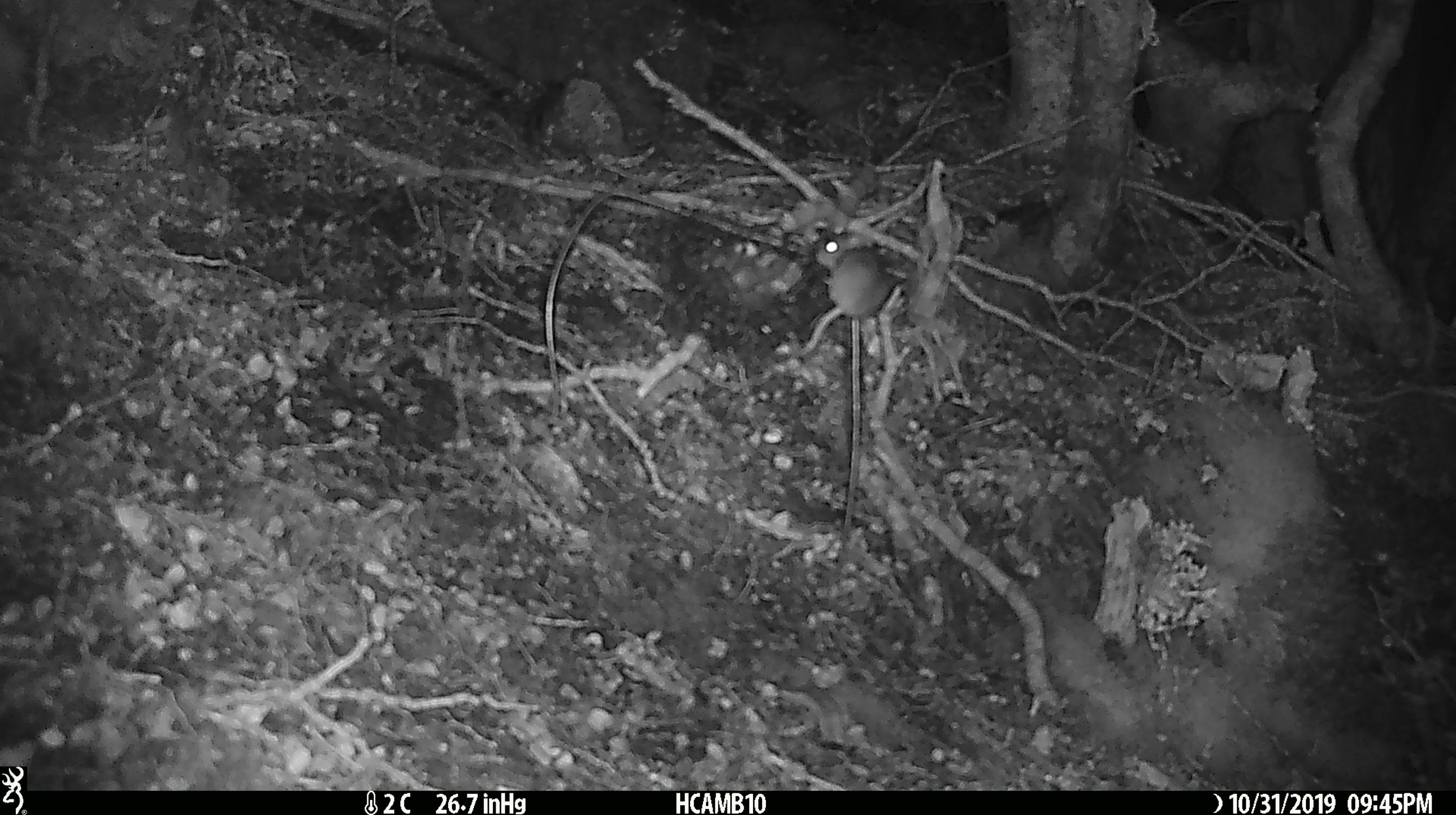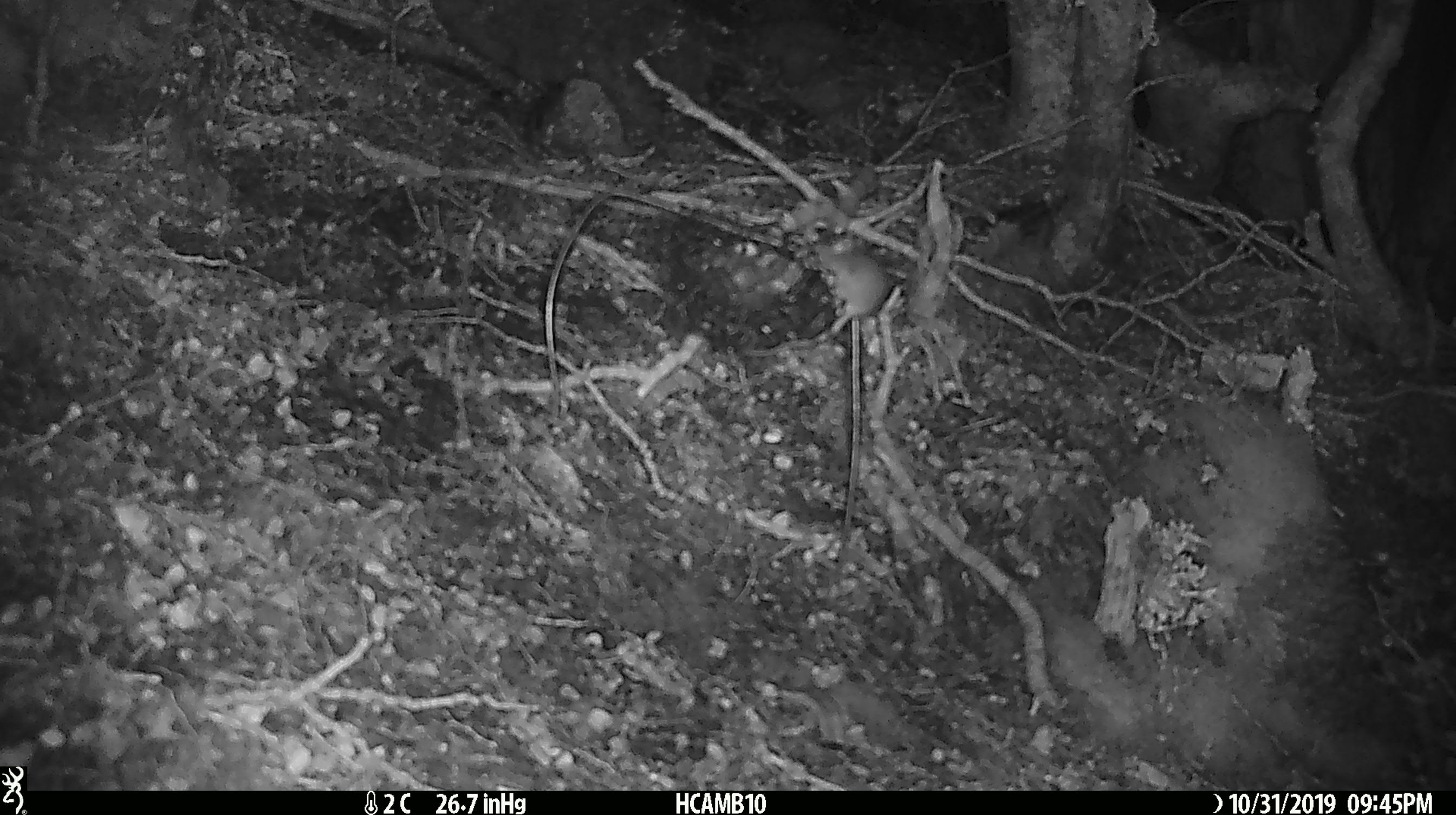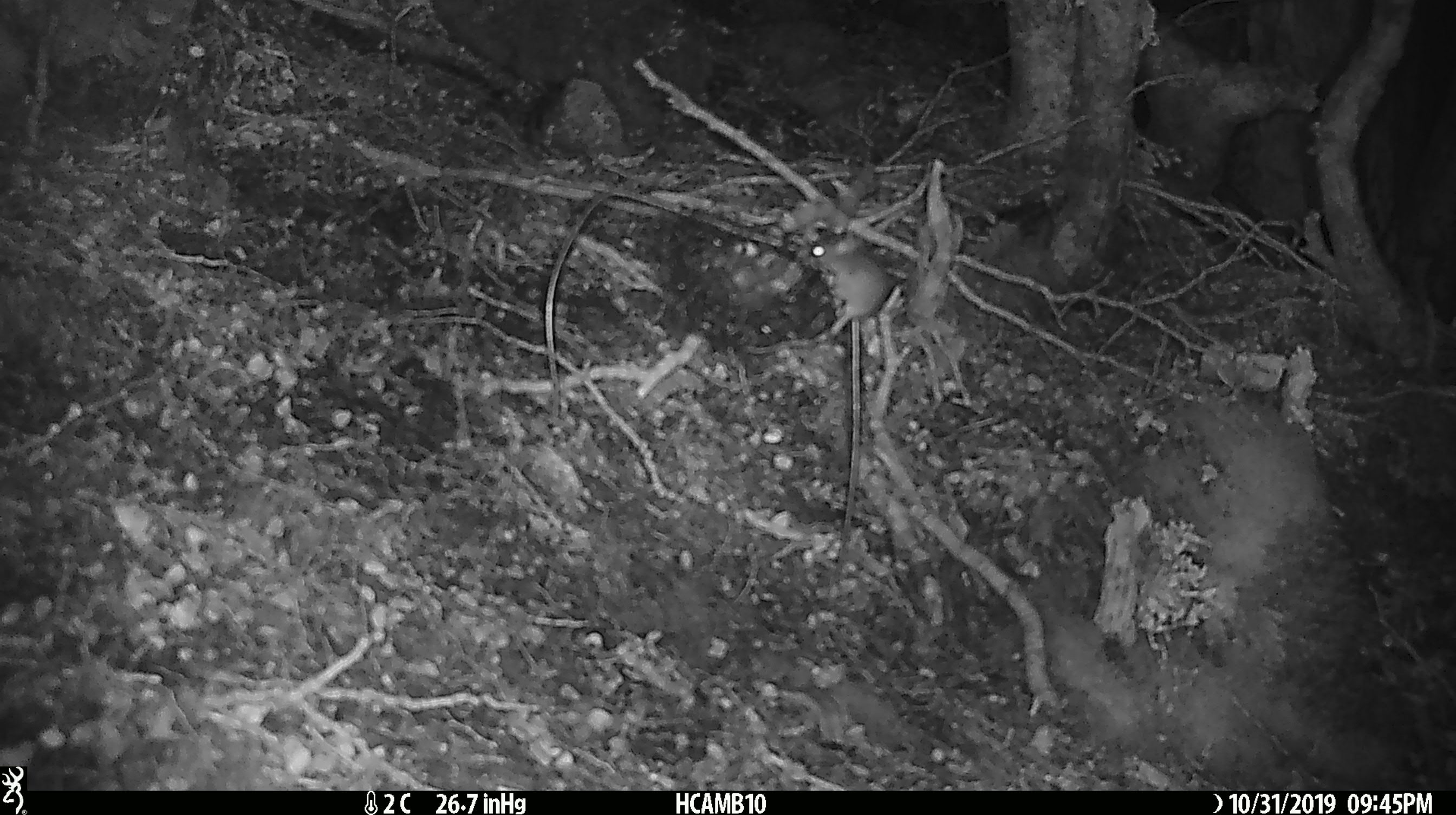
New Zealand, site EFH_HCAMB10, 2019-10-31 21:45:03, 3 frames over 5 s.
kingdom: Animalia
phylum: Chordata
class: Mammalia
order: Rodentia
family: Muridae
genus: Mus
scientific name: Mus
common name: mouse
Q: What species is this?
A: Mouse (Mus).